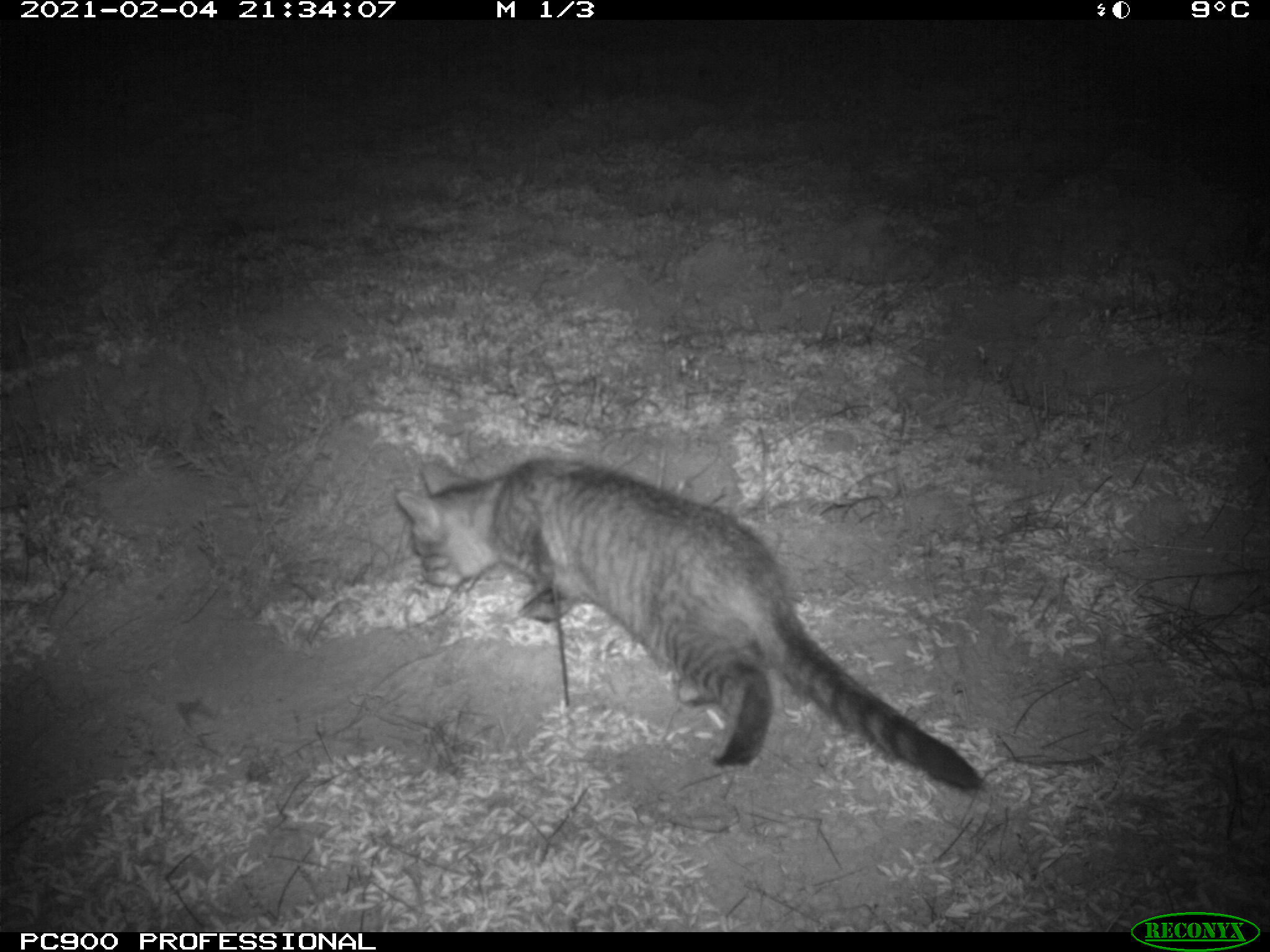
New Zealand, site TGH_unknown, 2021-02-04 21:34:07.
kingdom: Animalia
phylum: Chordata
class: Mammalia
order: Carnivora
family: Felidae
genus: Felis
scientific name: Felis catus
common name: domestic cat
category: cat